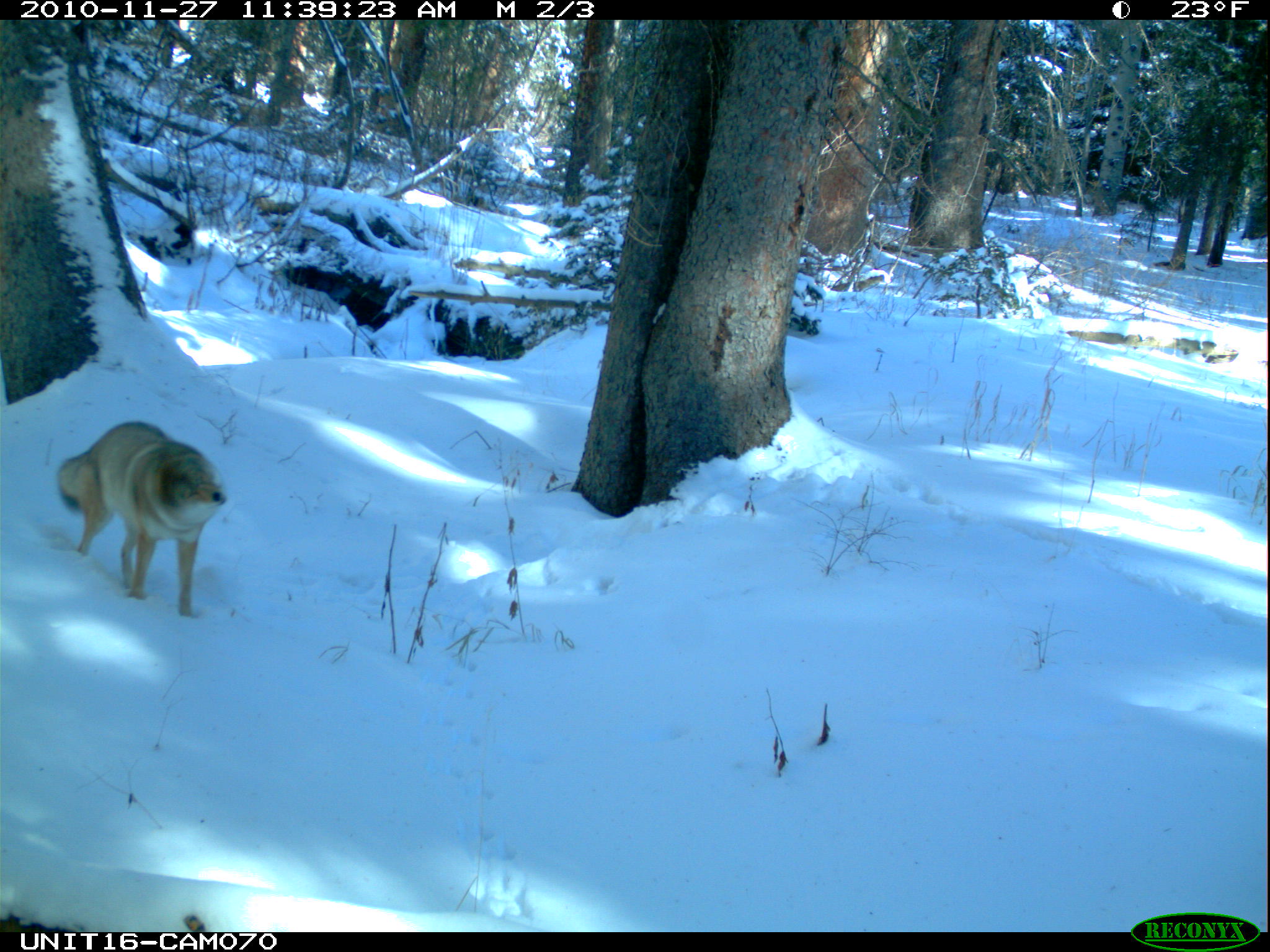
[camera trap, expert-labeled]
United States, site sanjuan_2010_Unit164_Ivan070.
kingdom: Animalia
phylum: Chordata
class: Mammalia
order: Carnivora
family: Canidae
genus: Canis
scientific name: Canis latrans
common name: coyote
Canis latrans (coyote).